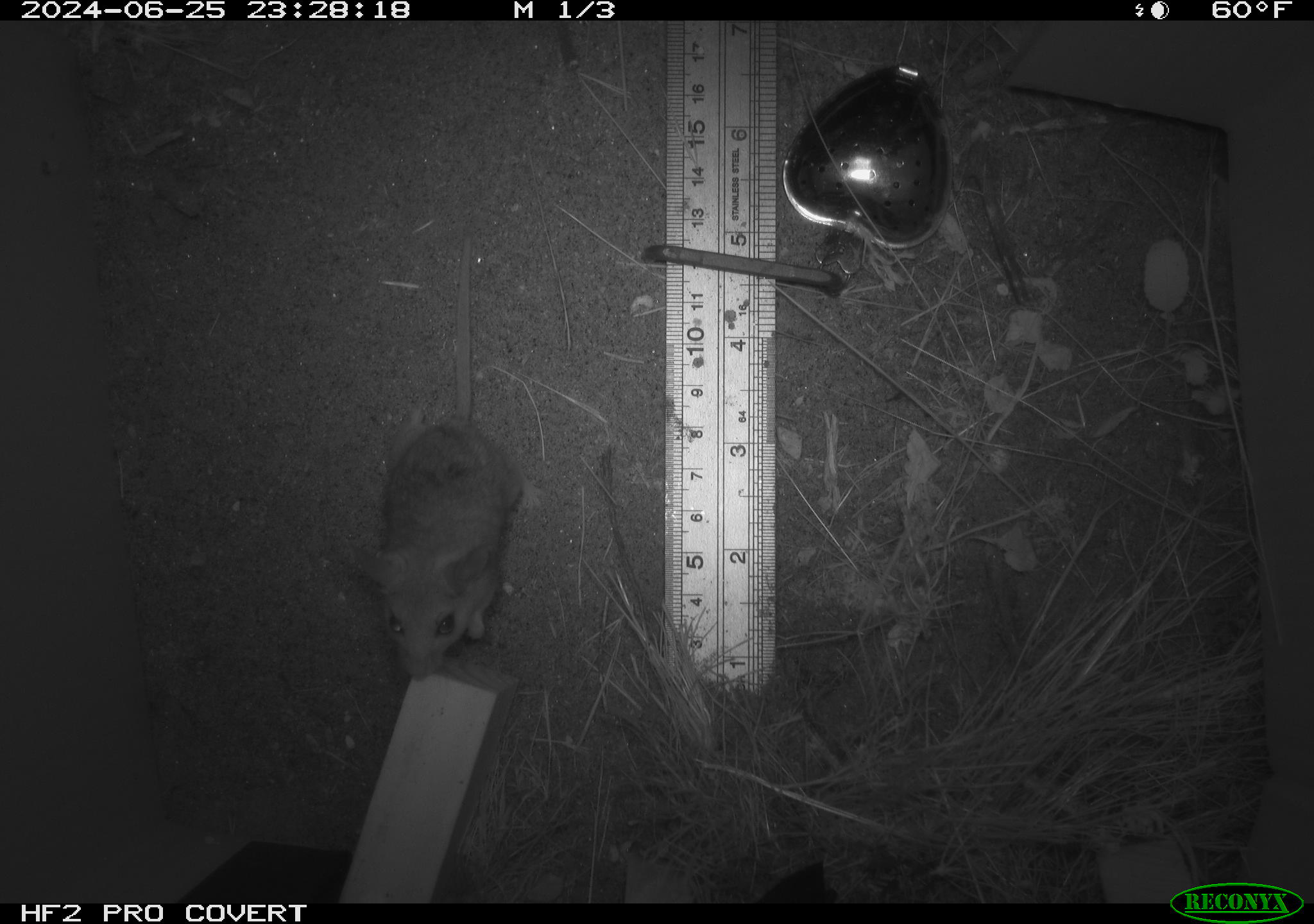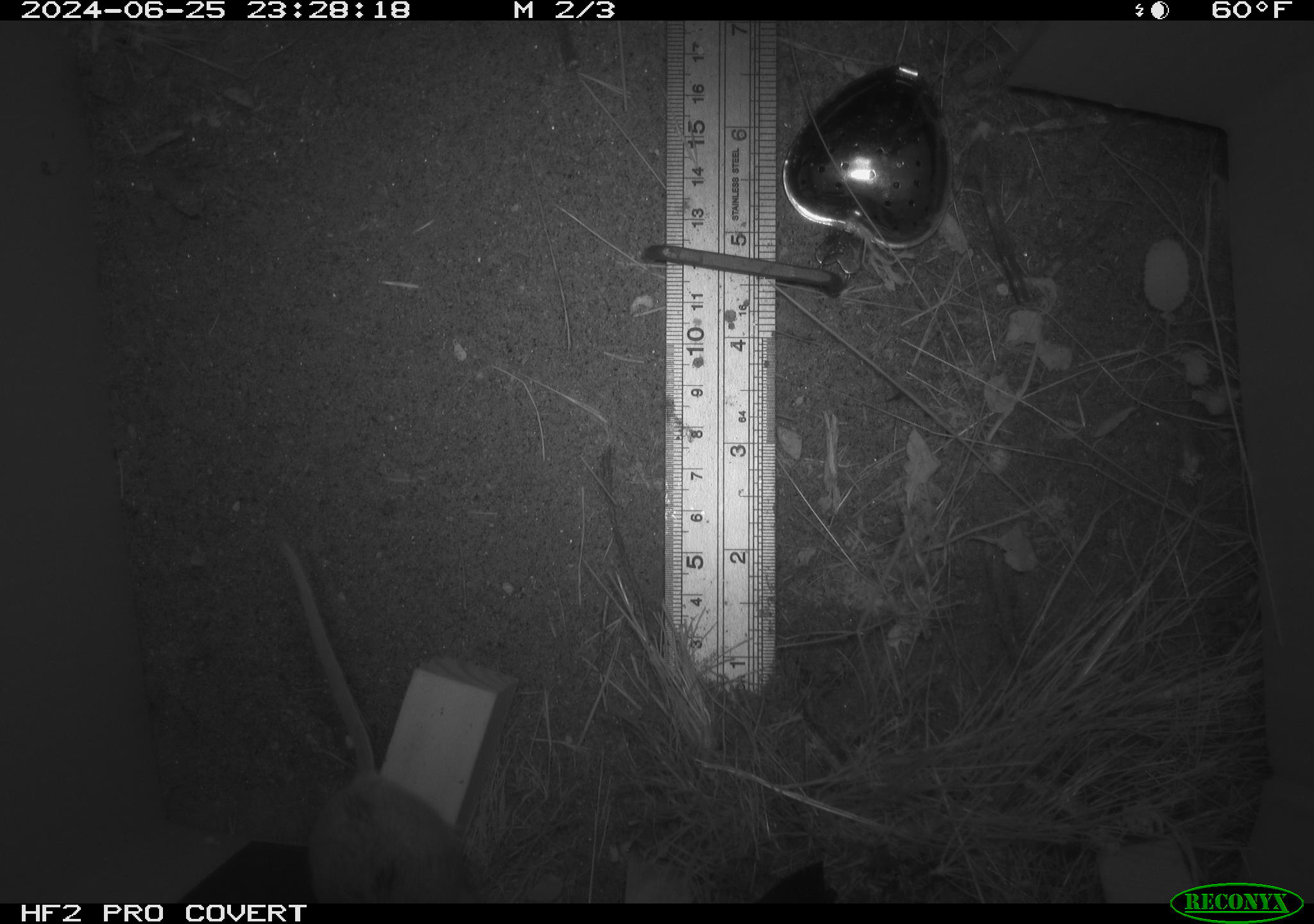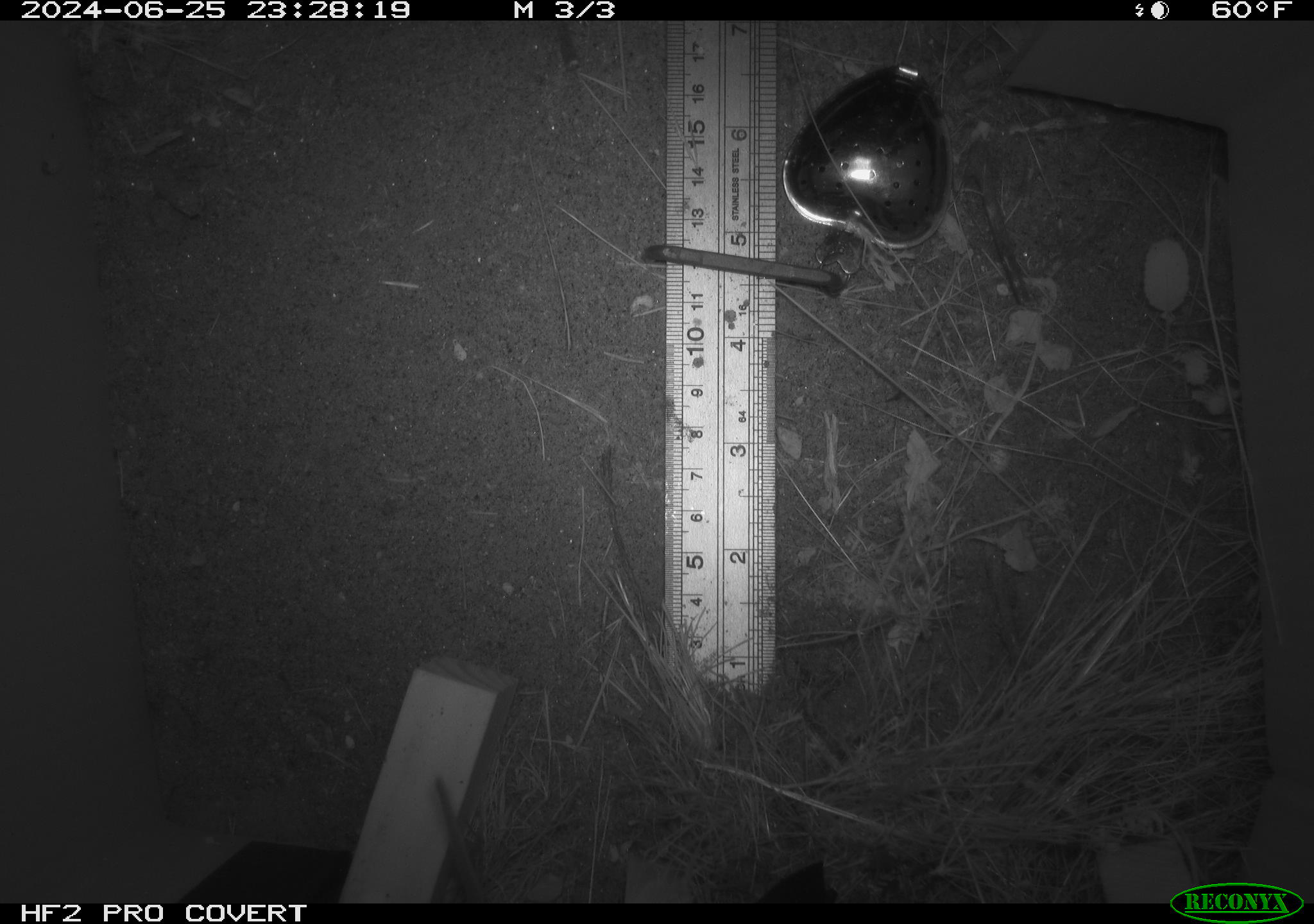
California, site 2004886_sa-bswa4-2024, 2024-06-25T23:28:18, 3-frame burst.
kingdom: Animalia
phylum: Chordata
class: Mammalia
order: Rodentia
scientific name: Rodentia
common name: rodent